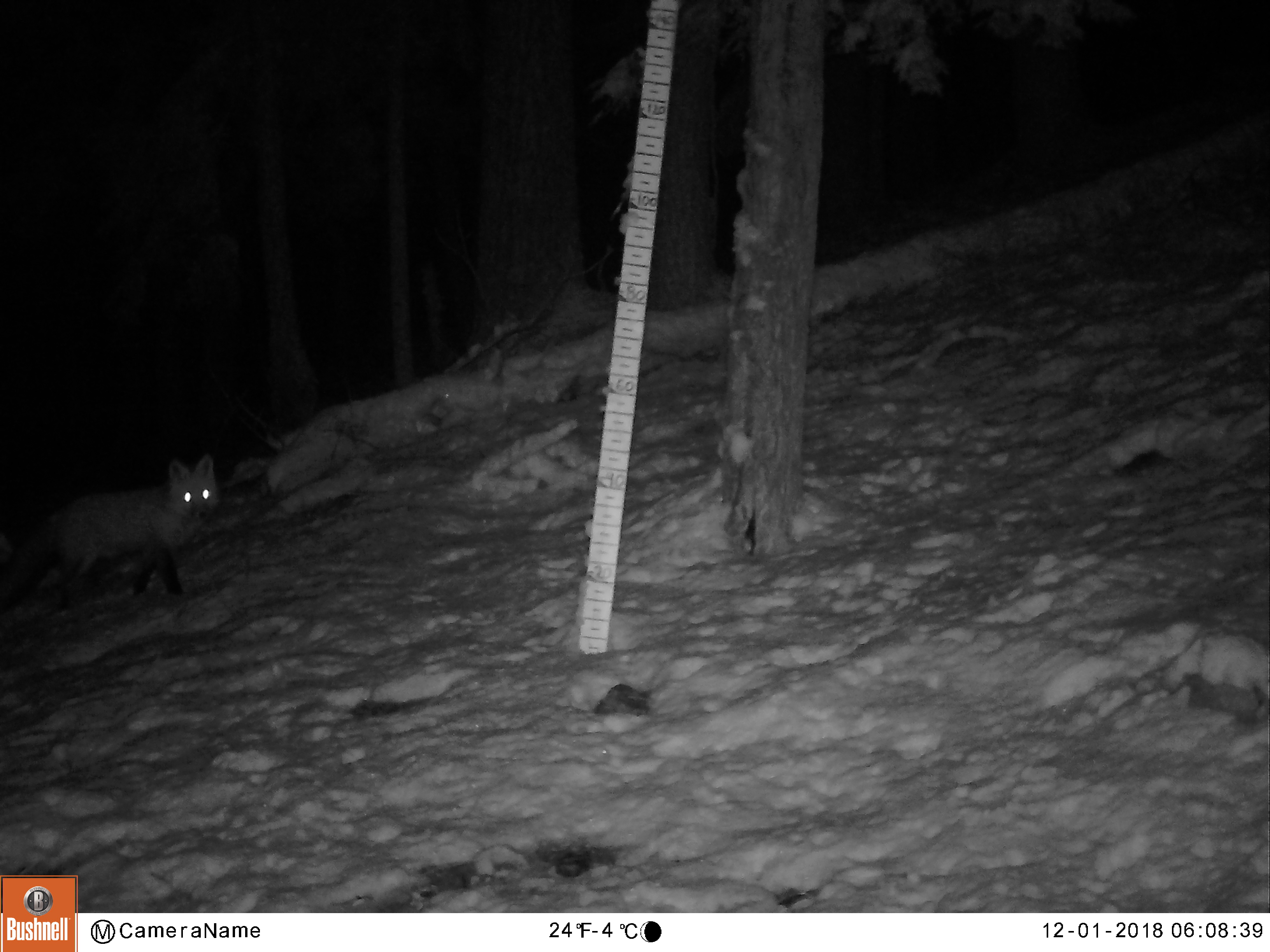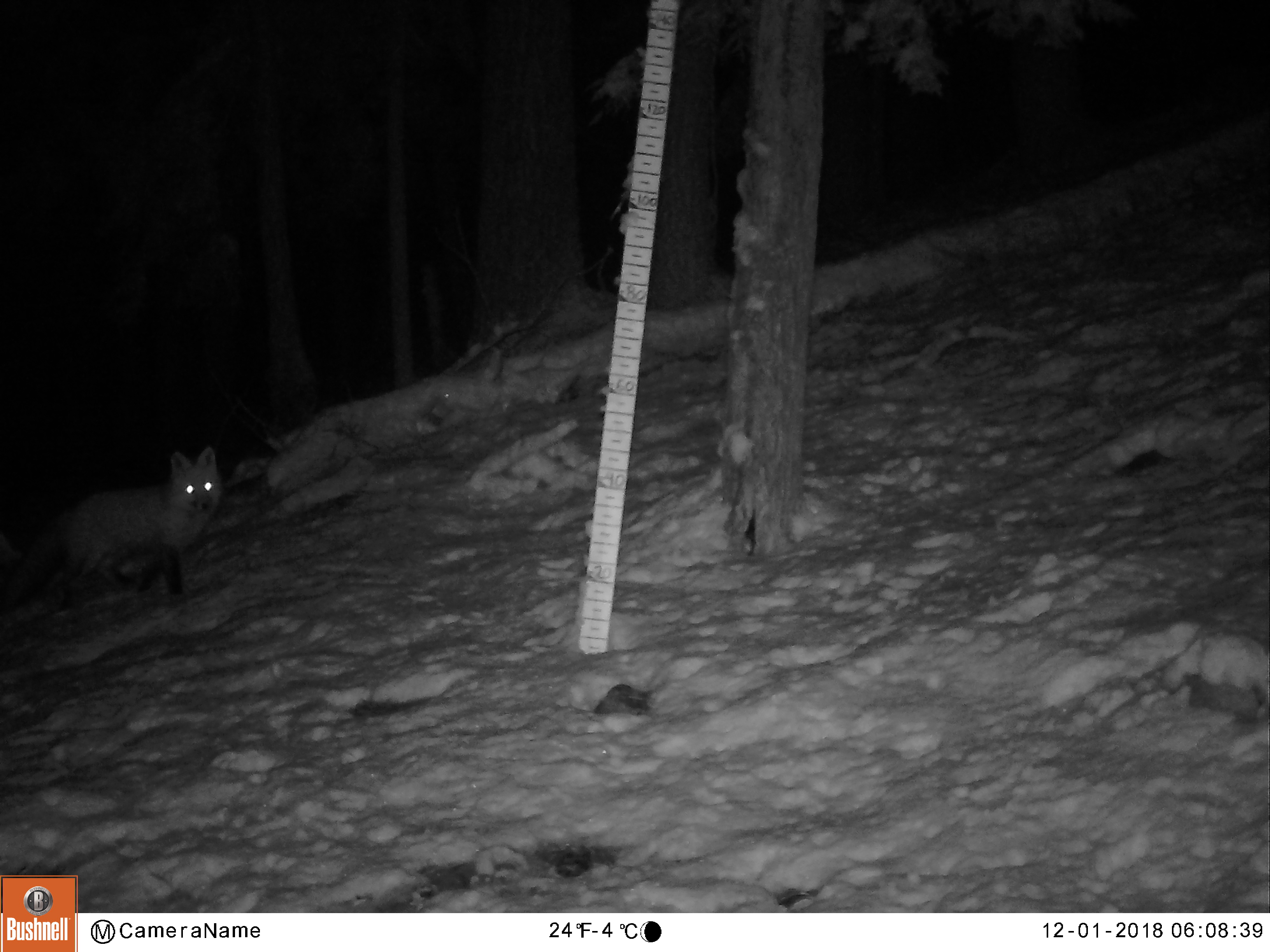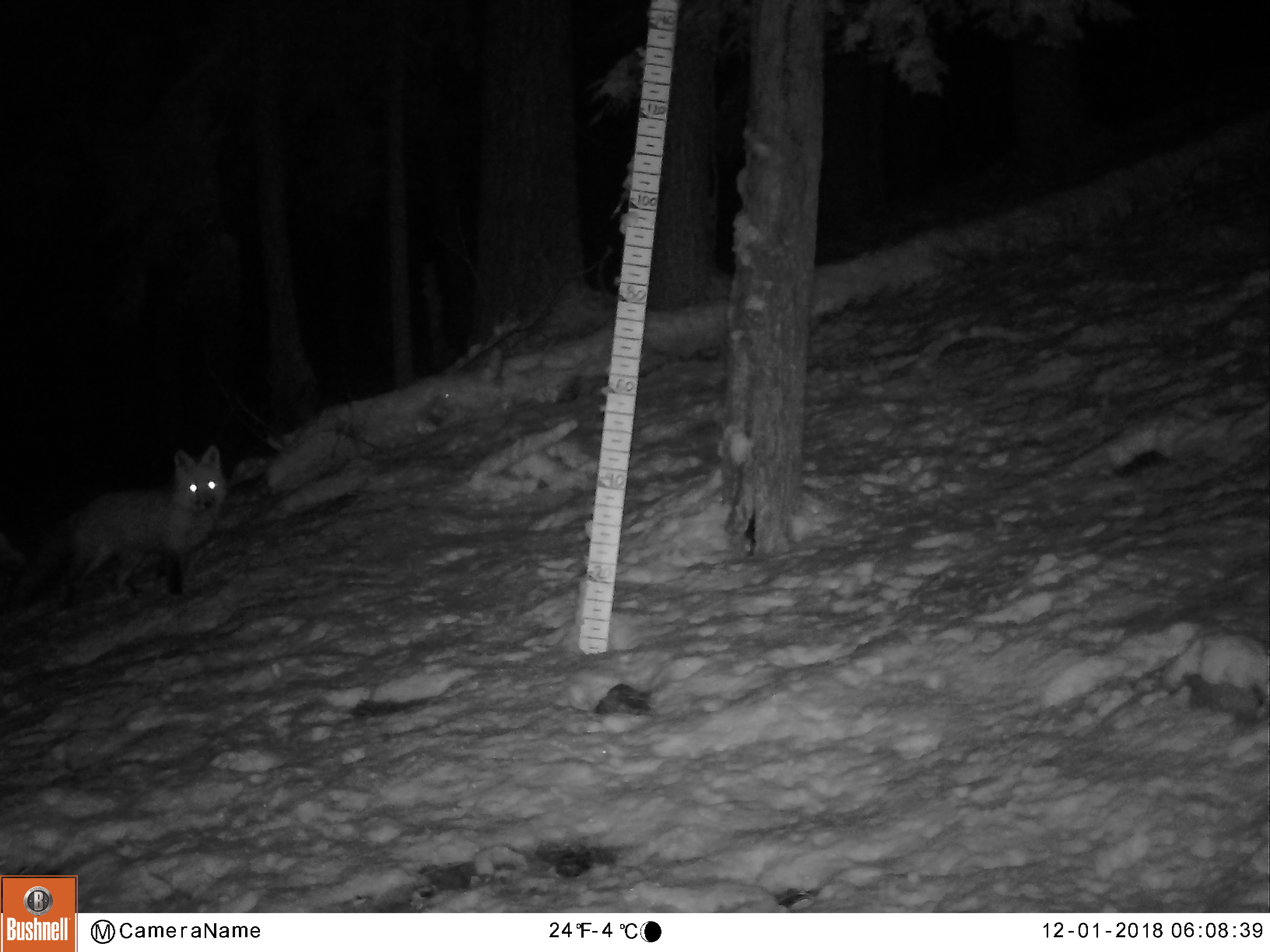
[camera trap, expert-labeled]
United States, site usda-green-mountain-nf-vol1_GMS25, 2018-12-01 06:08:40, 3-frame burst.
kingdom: Animalia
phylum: Chordata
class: Mammalia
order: Carnivora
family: Canidae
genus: Vulpes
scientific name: Vulpes vulpes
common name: red fox